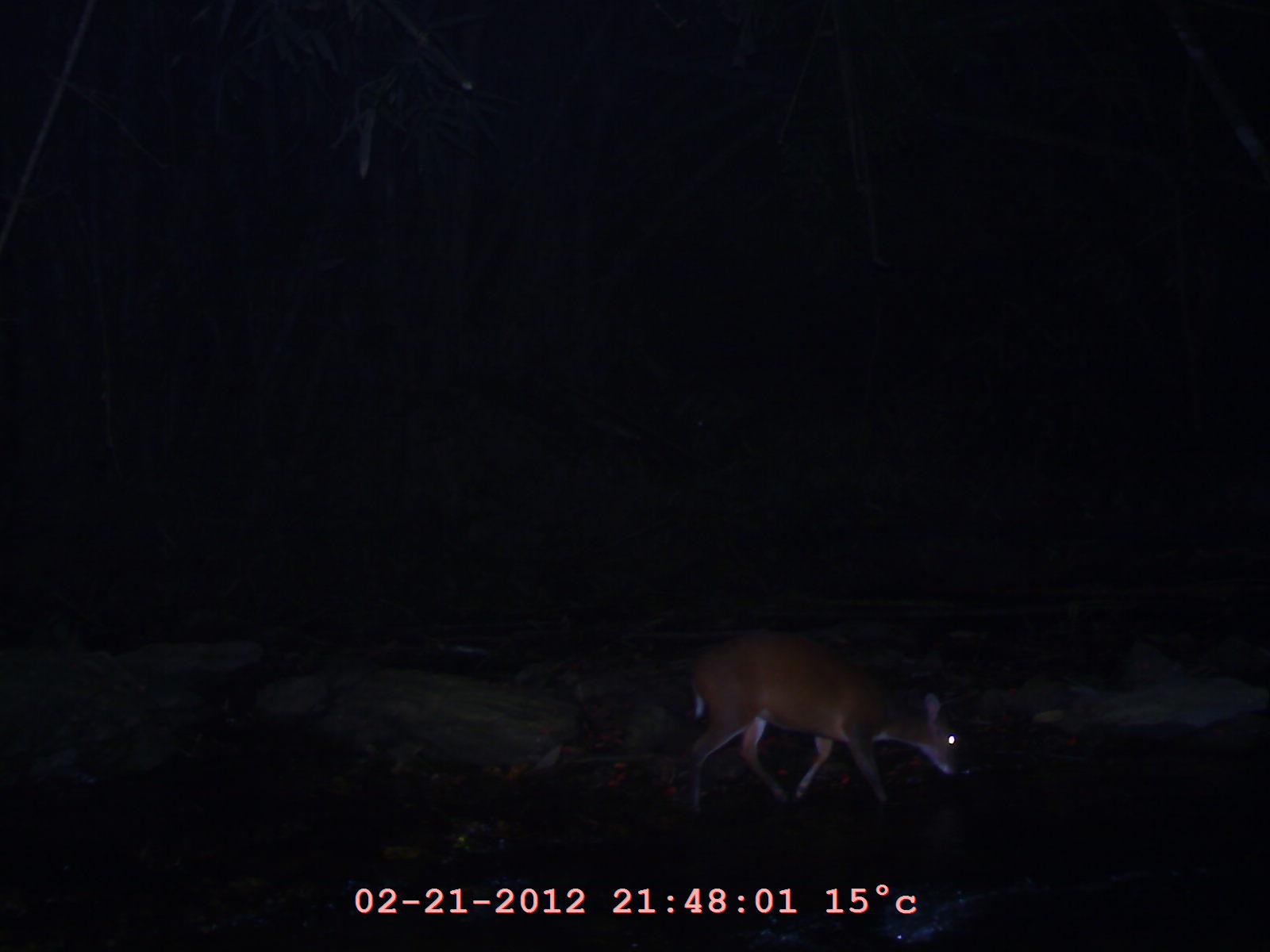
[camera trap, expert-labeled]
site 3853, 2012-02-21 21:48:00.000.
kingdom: Animalia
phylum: Chordata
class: Mammalia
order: Artiodactyla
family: Cervidae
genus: Muntiacus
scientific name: Muntiacus muntjak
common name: southern red muntjac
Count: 1.